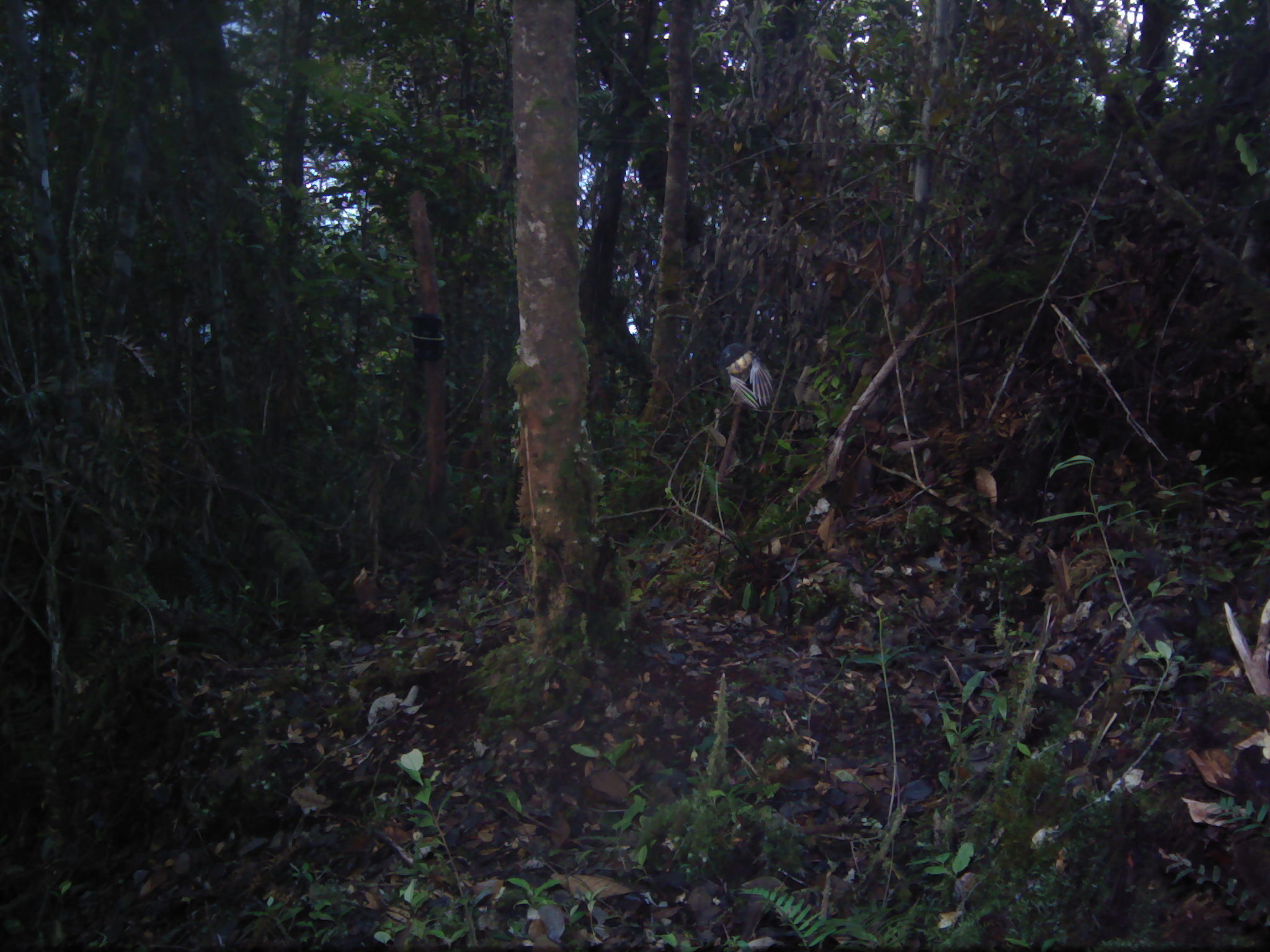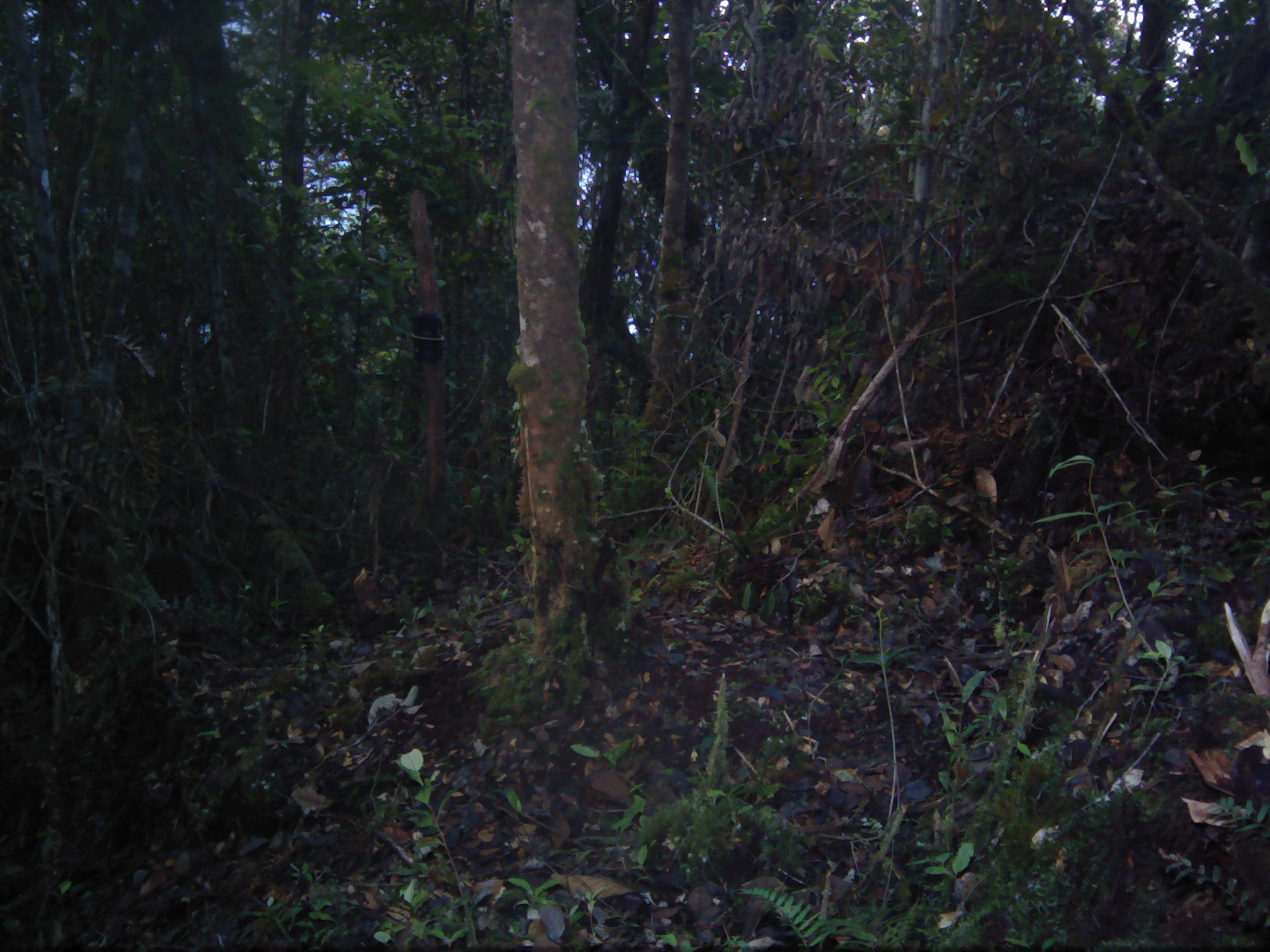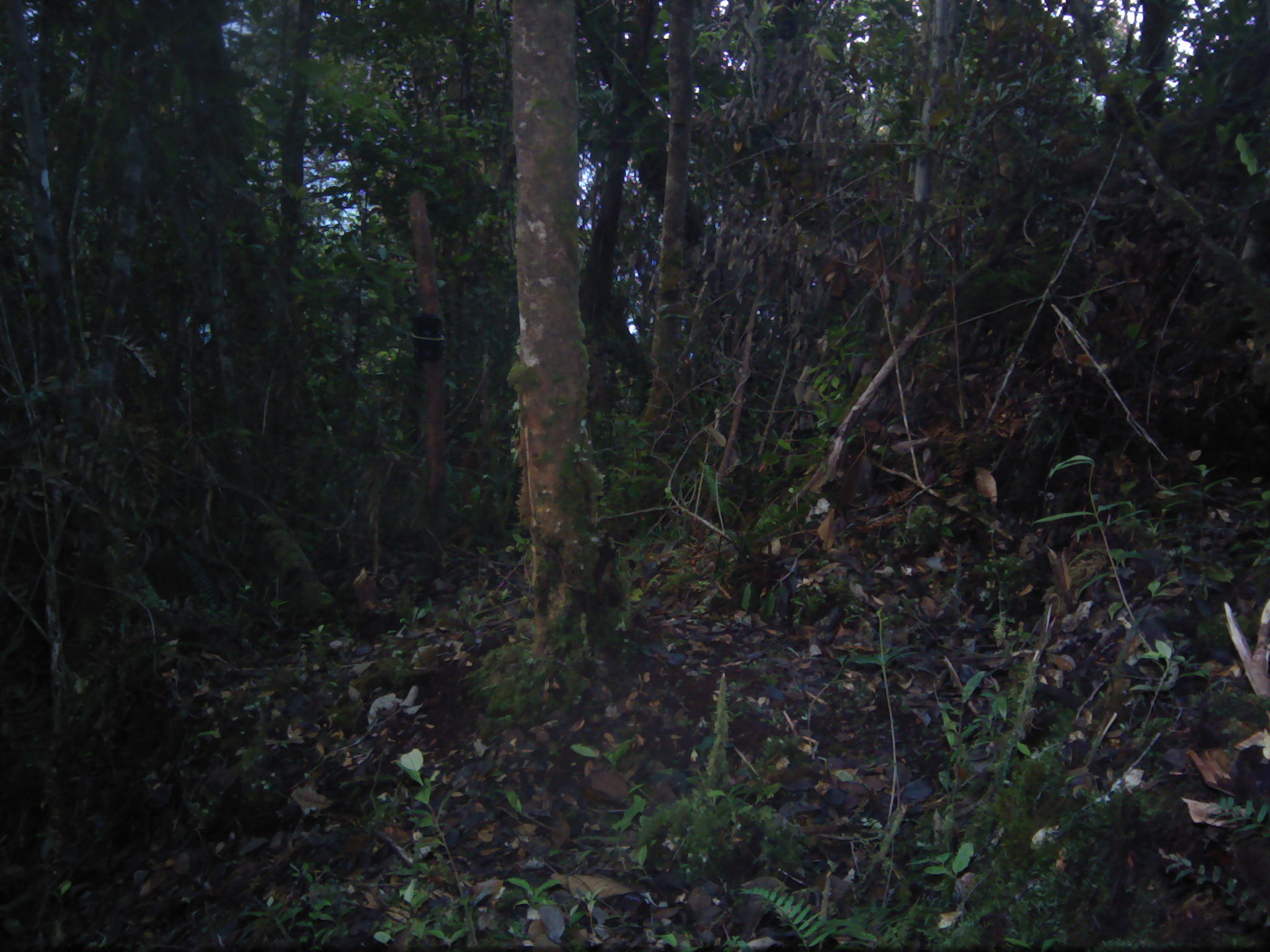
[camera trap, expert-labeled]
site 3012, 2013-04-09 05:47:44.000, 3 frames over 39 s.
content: unidentified animal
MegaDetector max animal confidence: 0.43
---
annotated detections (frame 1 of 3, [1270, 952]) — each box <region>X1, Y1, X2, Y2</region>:
unknown: <region>719, 343, 773, 412</region>